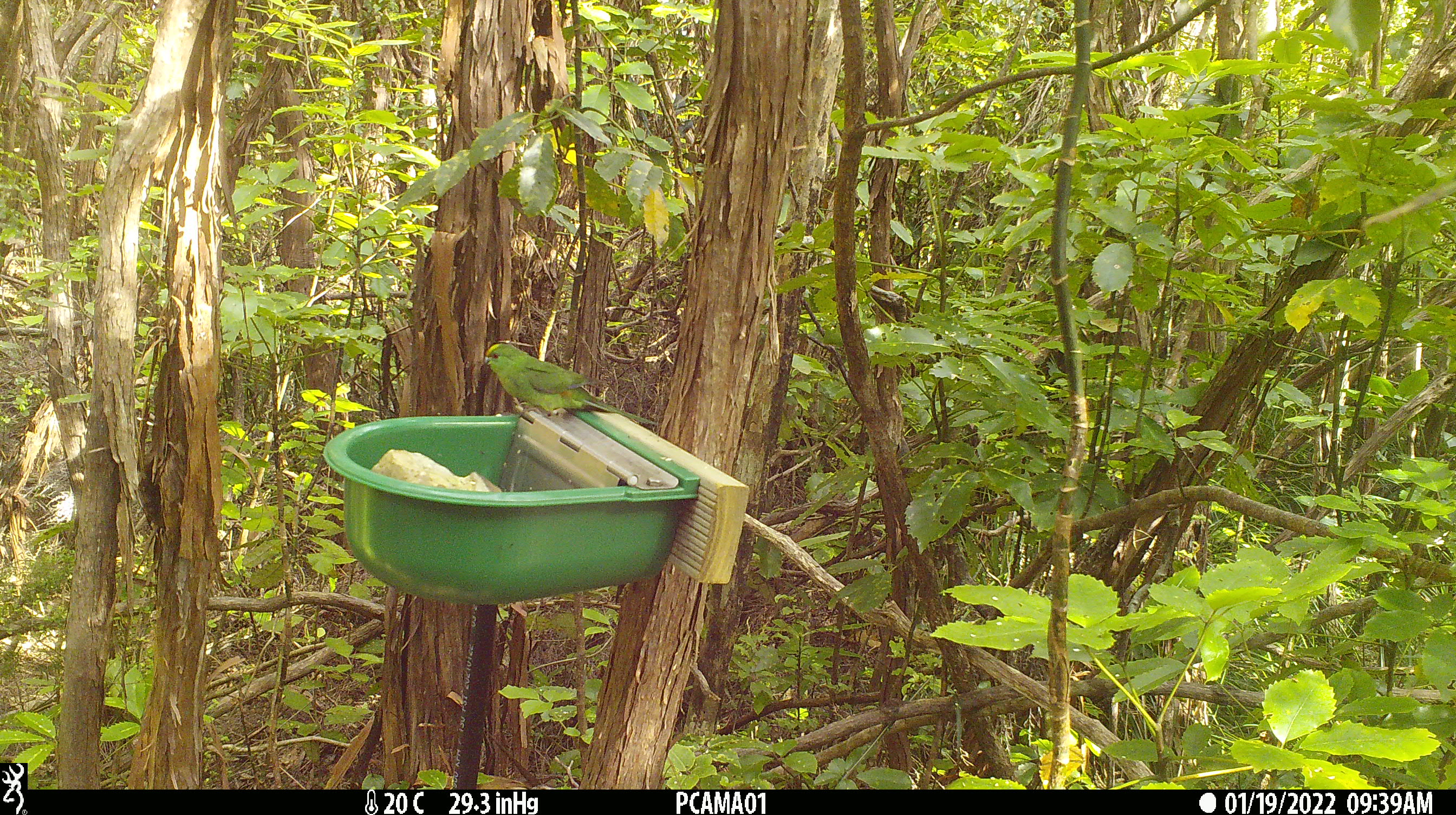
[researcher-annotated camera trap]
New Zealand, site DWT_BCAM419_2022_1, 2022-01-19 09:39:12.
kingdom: Animalia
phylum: Chordata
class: Aves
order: Psittaciformes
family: Psittaculidae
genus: Cyanoramphus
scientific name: Cyanoramphus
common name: parakeet